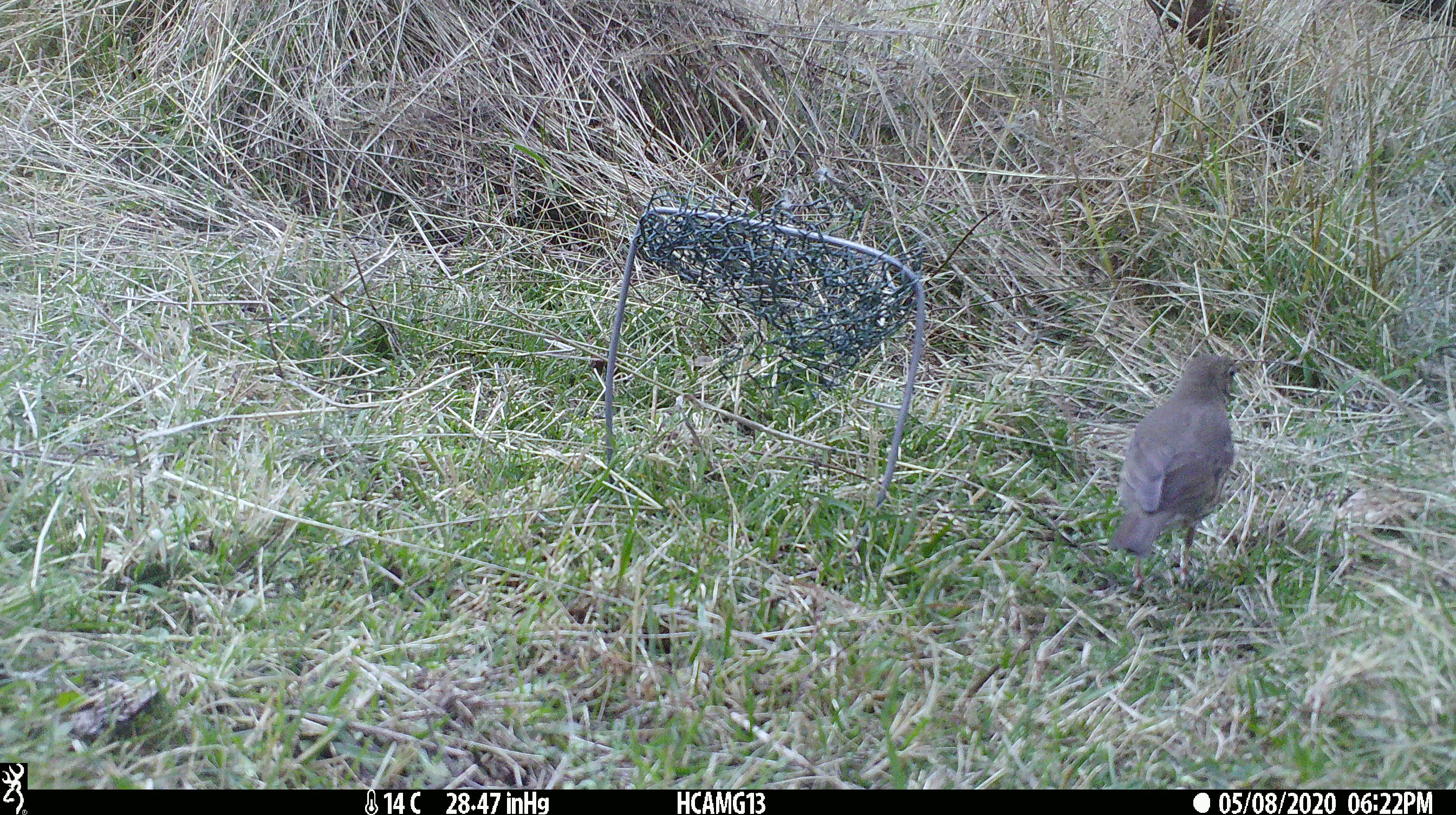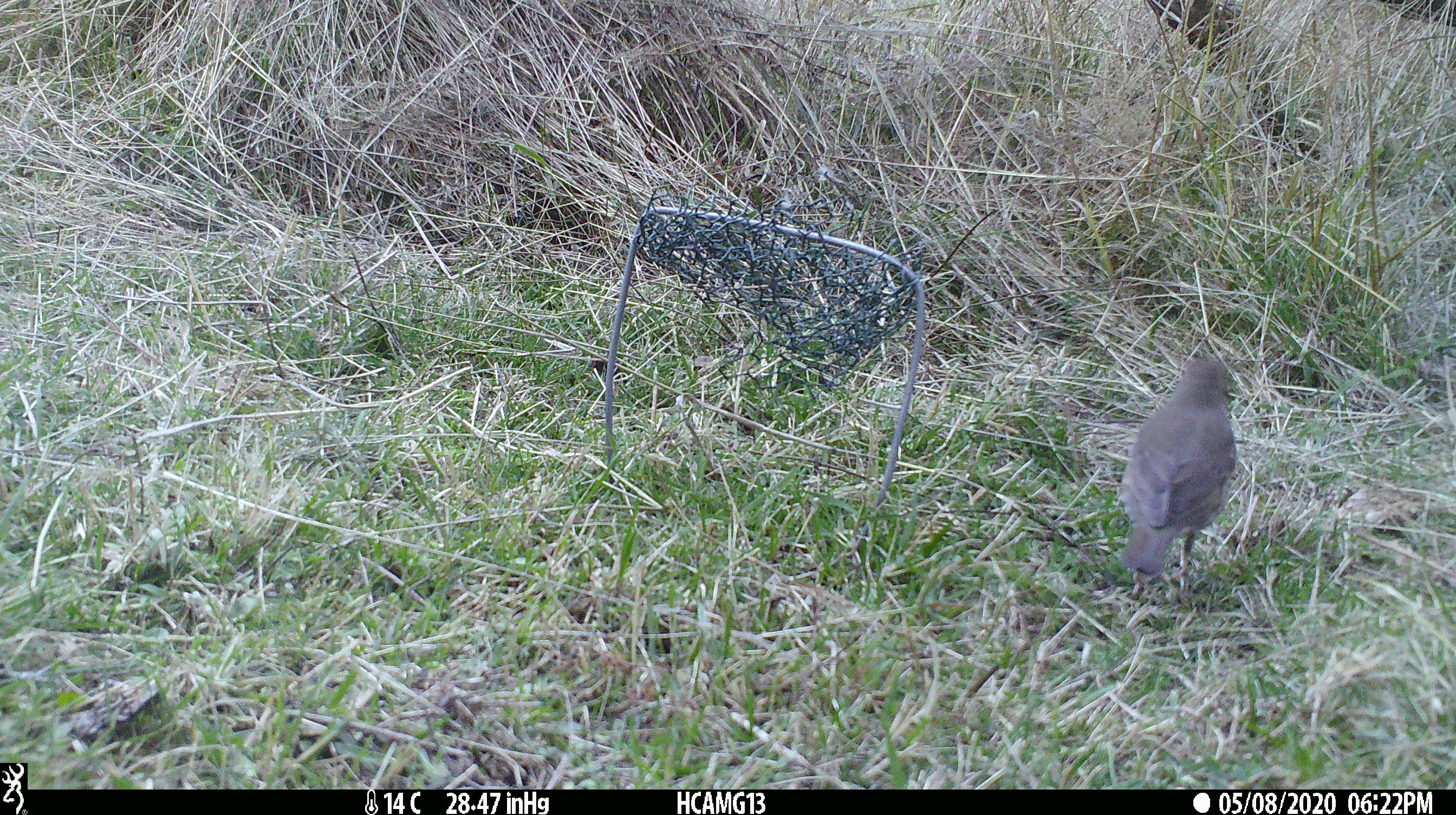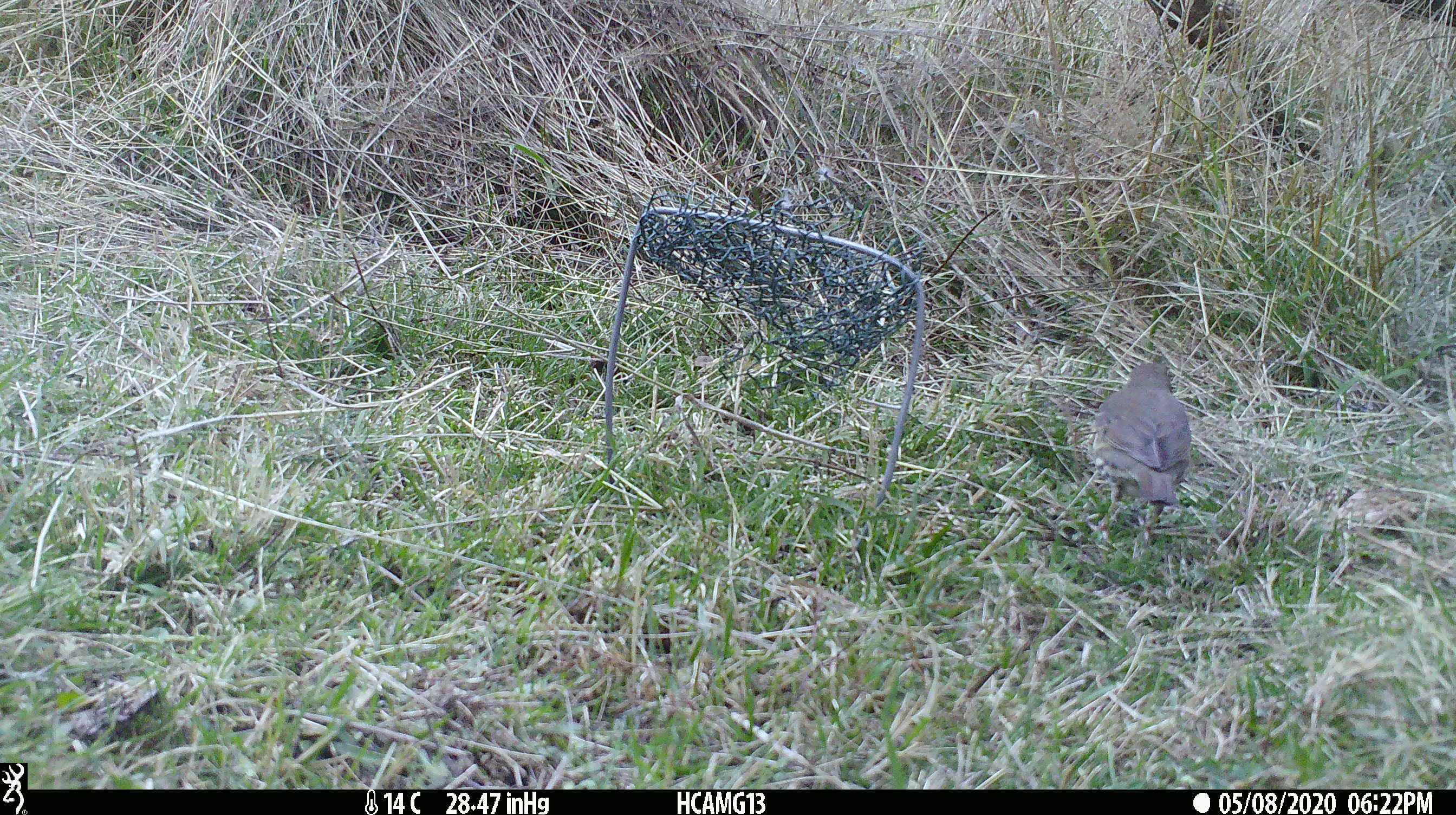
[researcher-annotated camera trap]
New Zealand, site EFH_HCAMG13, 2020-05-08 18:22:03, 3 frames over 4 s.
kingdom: Animalia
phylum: Chordata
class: Aves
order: Passeriformes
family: Turdidae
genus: Turdus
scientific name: Turdus philomelos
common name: song thrush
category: thrush